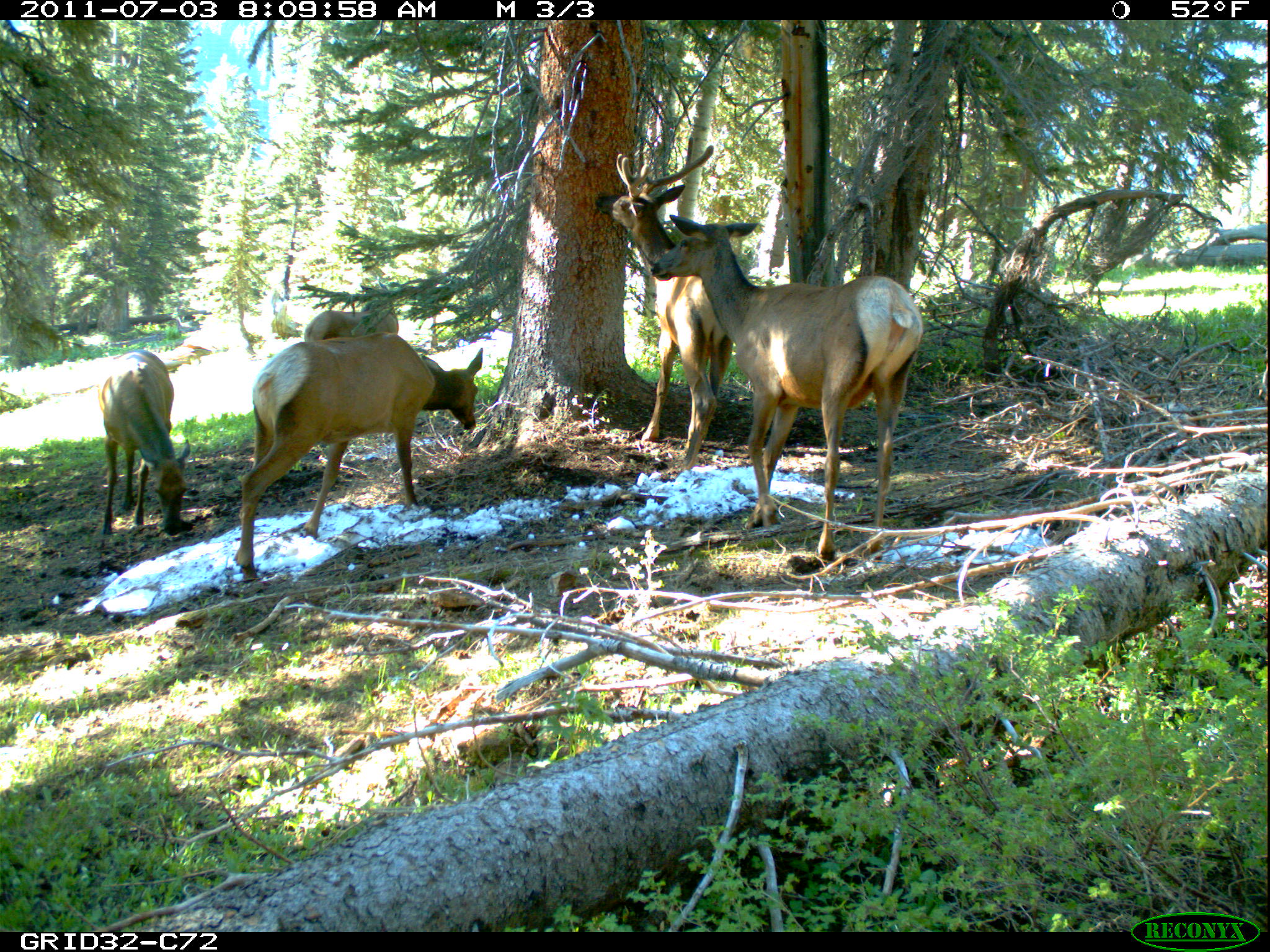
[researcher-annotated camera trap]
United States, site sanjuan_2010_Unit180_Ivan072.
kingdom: Animalia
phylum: Chordata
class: Mammalia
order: Artiodactyla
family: Cervidae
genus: Cervus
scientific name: Cervus elaphus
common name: red deer